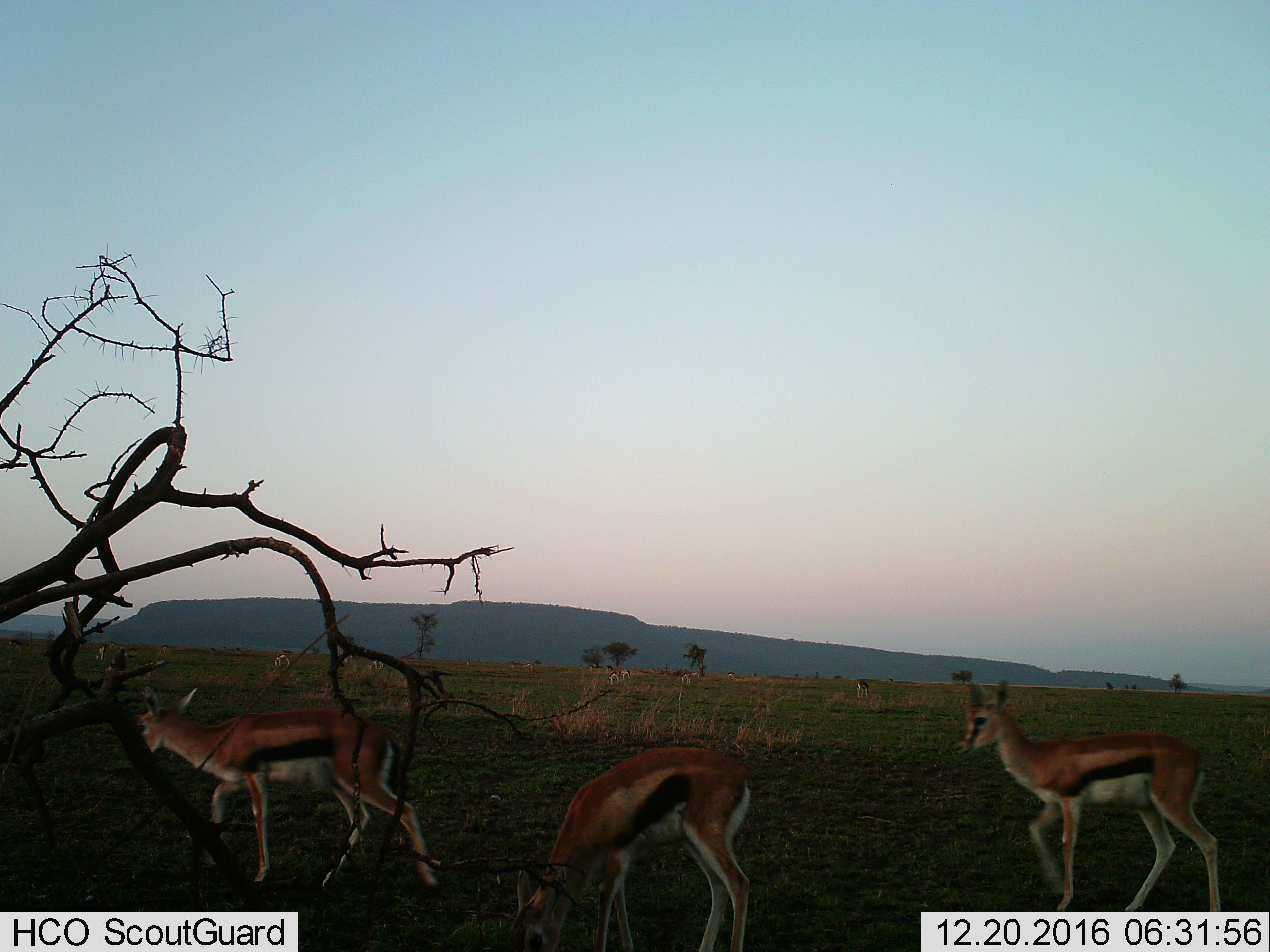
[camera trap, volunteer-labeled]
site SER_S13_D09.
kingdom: Animalia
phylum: Chordata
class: Mammalia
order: Artiodactyla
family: Bovidae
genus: Eudorcas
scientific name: Eudorcas thomsonii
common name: thomson's gazelle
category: gazellethomsons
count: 11-50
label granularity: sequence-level